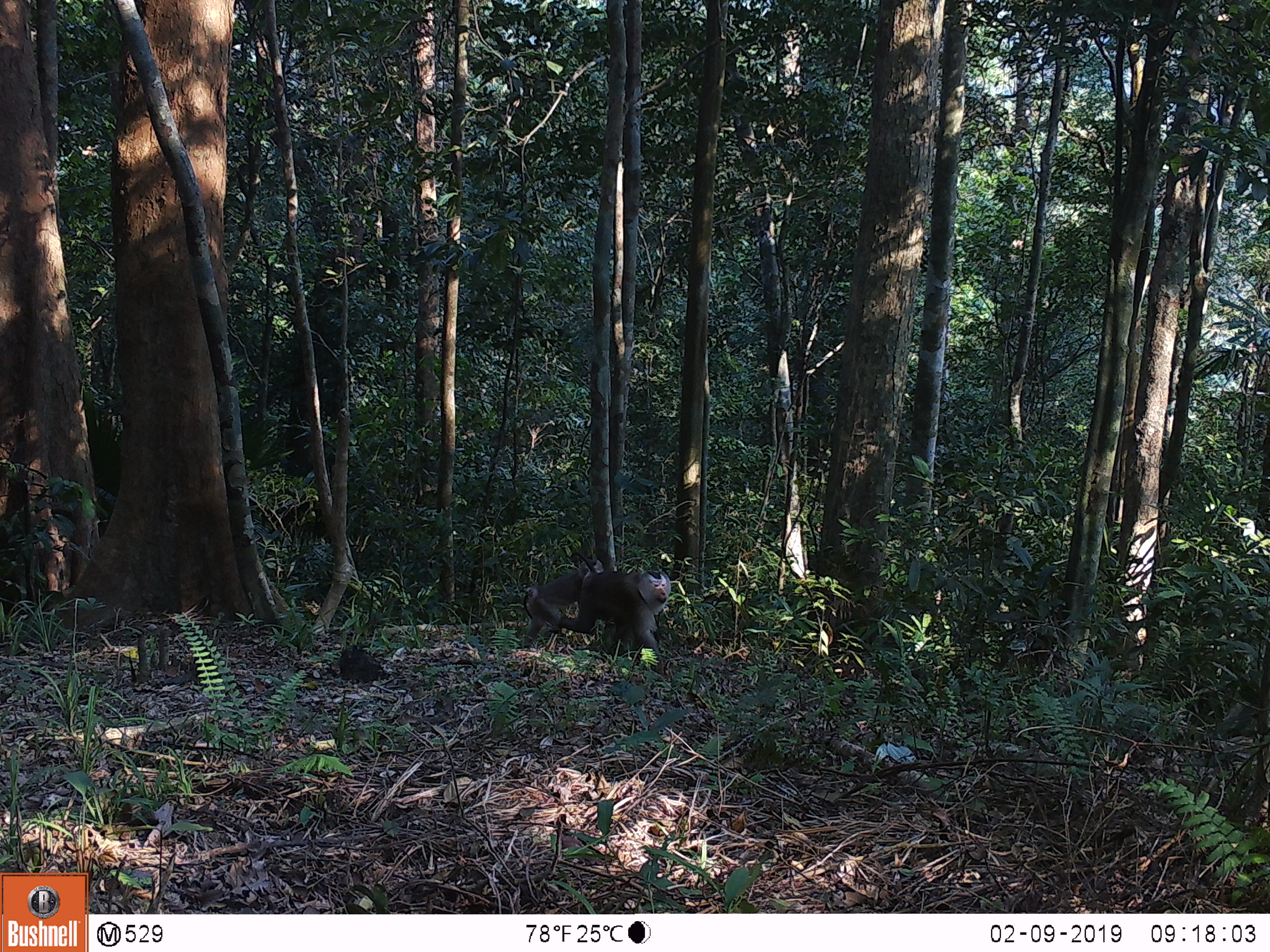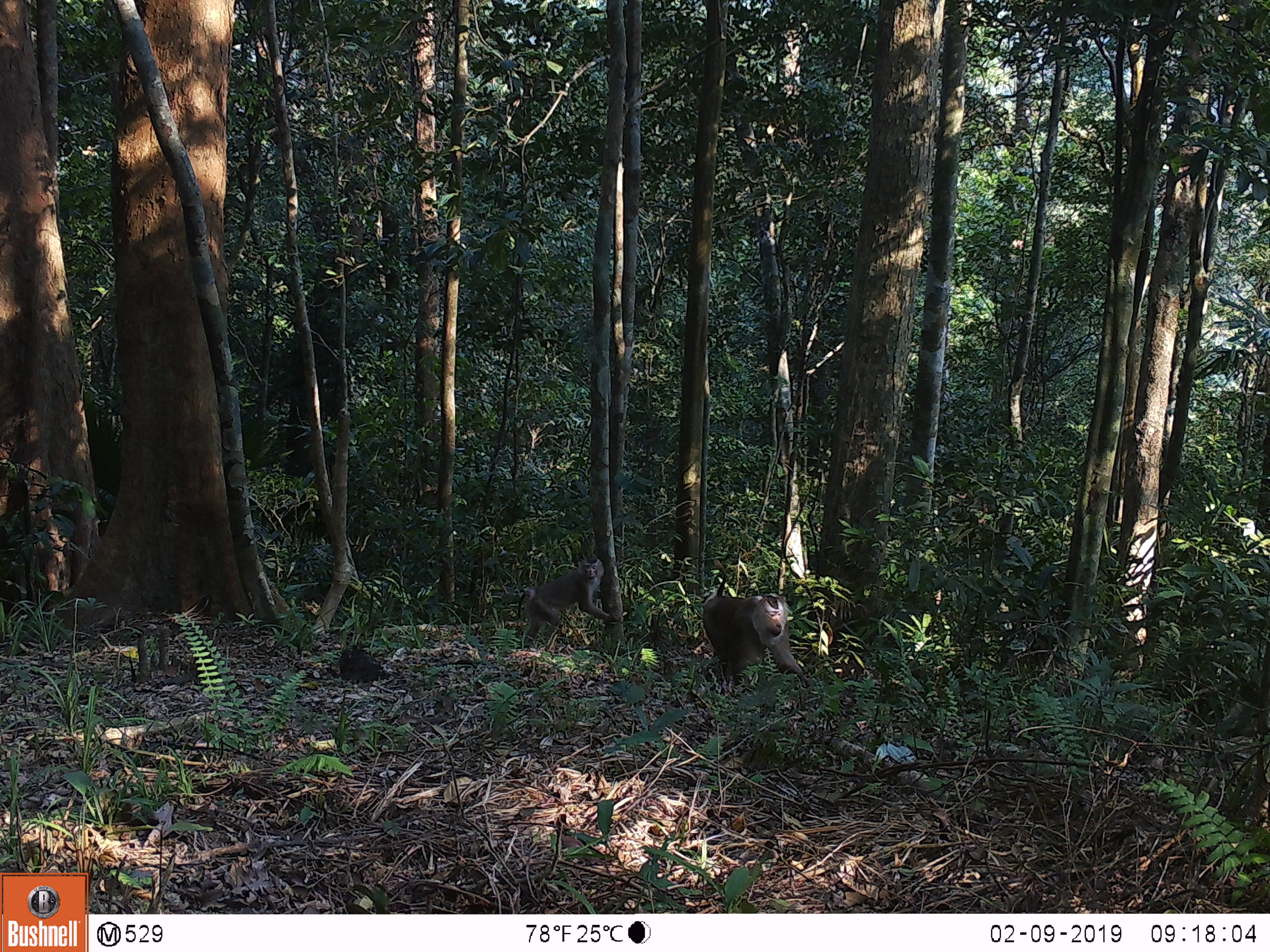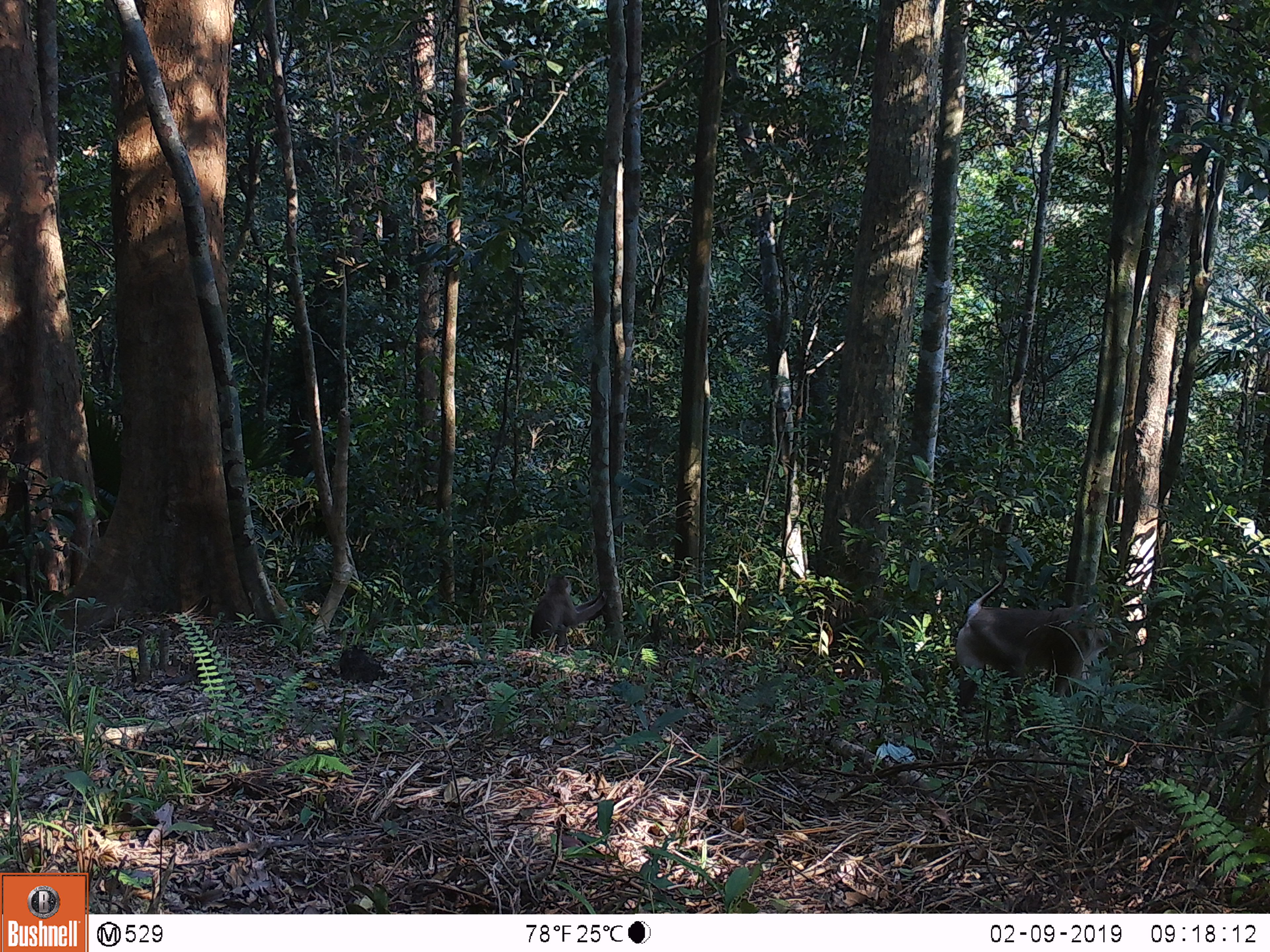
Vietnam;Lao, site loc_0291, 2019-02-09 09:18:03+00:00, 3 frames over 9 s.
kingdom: Animalia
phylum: Chordata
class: Mammalia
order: Primates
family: Cercopithecidae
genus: Macaca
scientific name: Macaca nemestrina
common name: pig-tailed macaque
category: pig tailed macaque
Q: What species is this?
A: Pig tailed macaque (pig-tailed macaque) (Macaca nemestrina).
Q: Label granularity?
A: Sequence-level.